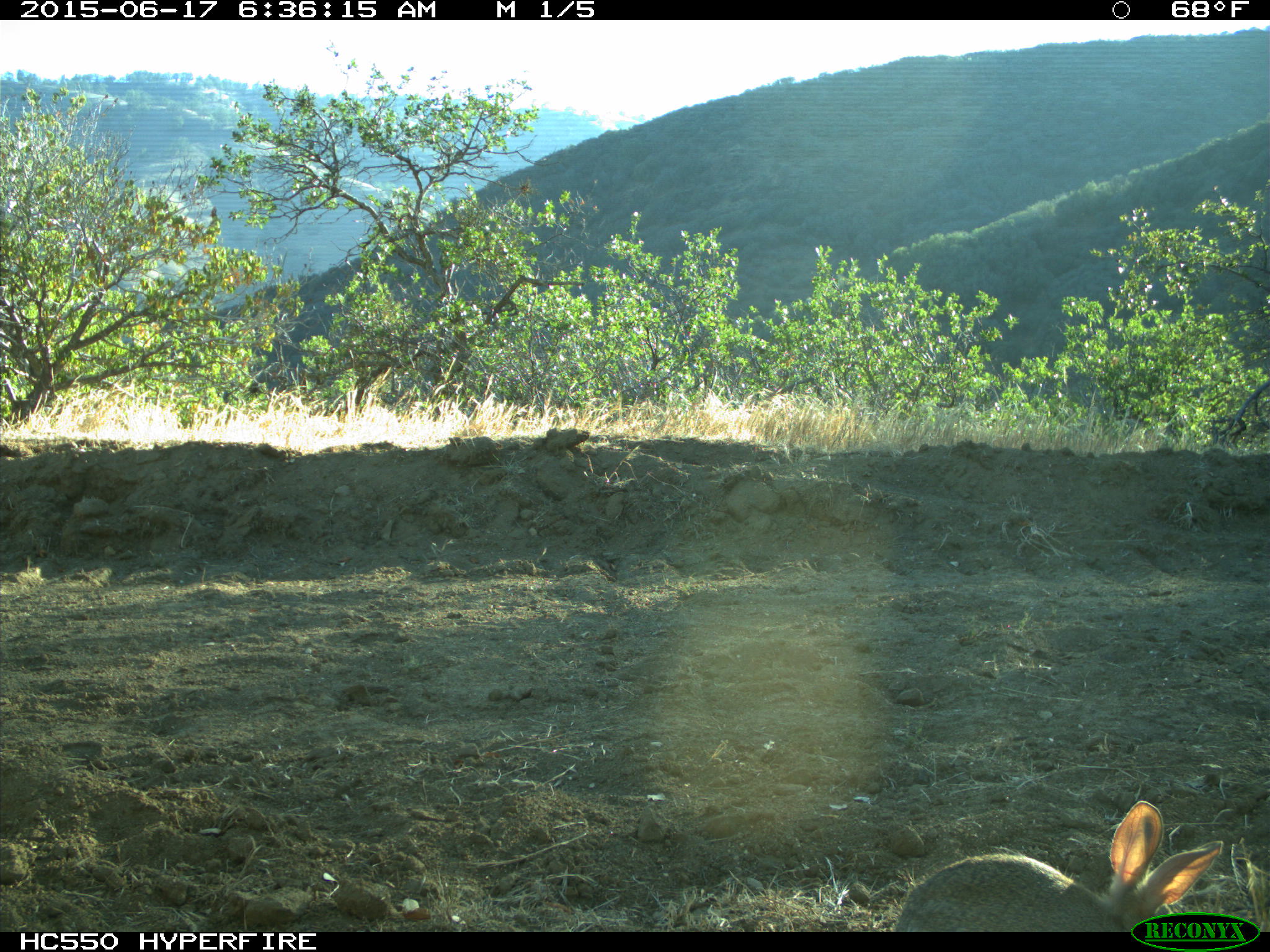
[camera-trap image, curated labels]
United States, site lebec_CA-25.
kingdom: Animalia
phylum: Chordata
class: Mammalia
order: Lagomorpha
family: Leporidae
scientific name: Leporidae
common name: rabbits and hares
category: unidentified rabbit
Unidentified rabbit (rabbits and hares) (Leporidae).